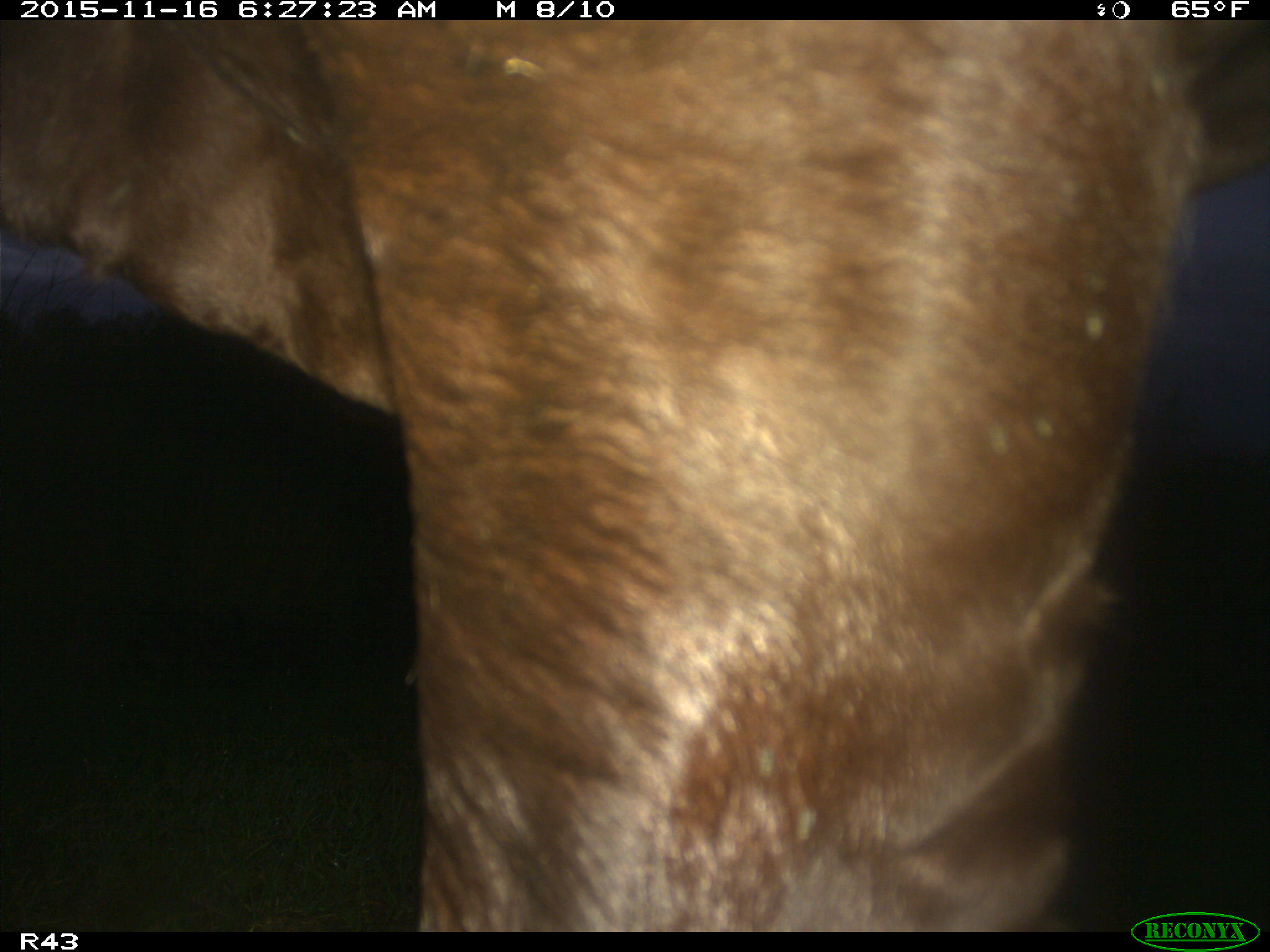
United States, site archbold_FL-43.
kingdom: Animalia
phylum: Chordata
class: Mammalia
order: Artiodactyla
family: Bovidae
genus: Bos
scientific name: Bos taurus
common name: domestic cow